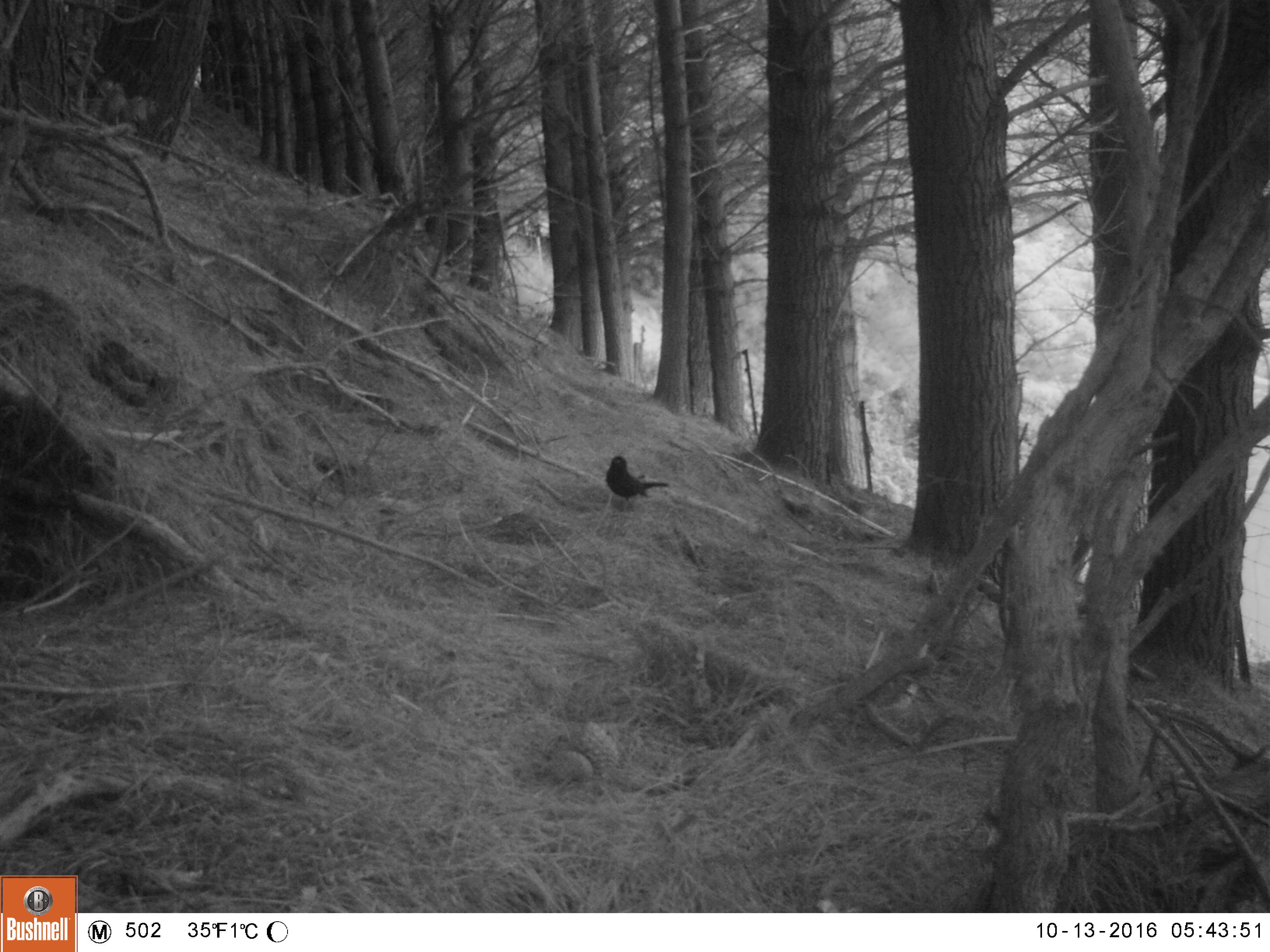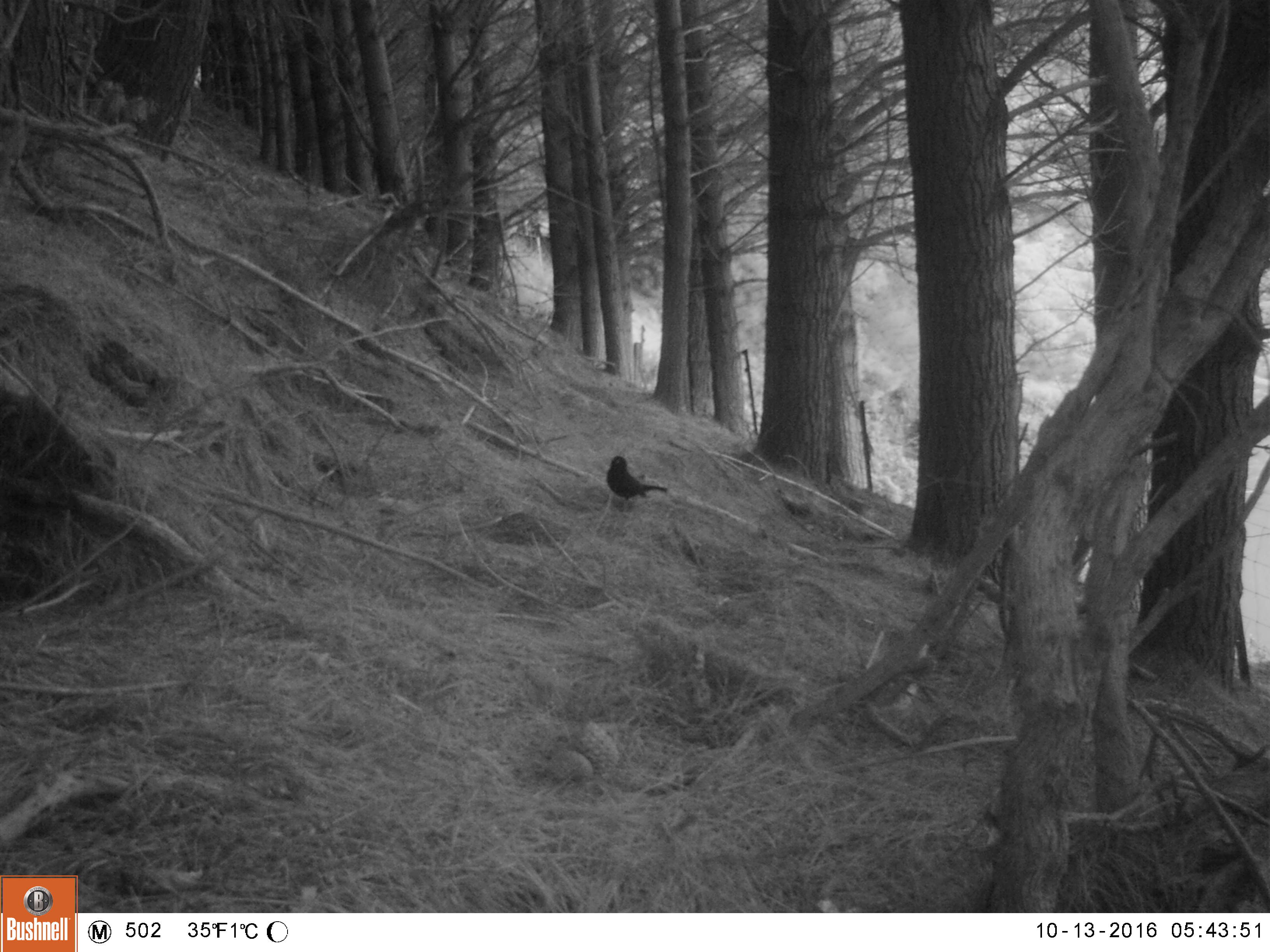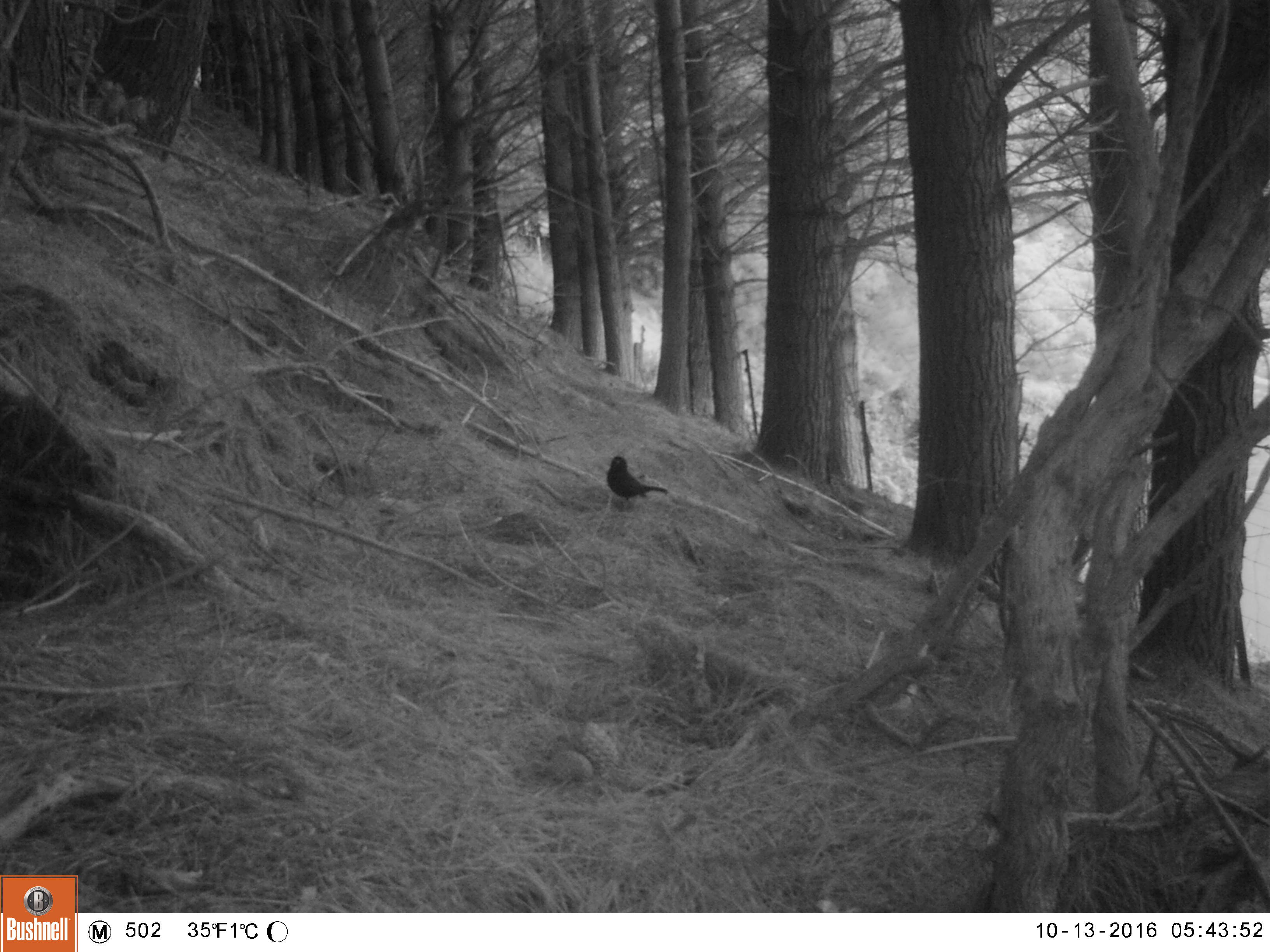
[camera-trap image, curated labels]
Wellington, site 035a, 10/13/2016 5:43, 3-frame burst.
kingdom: Animalia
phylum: Chordata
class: Aves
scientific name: Aves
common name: bird